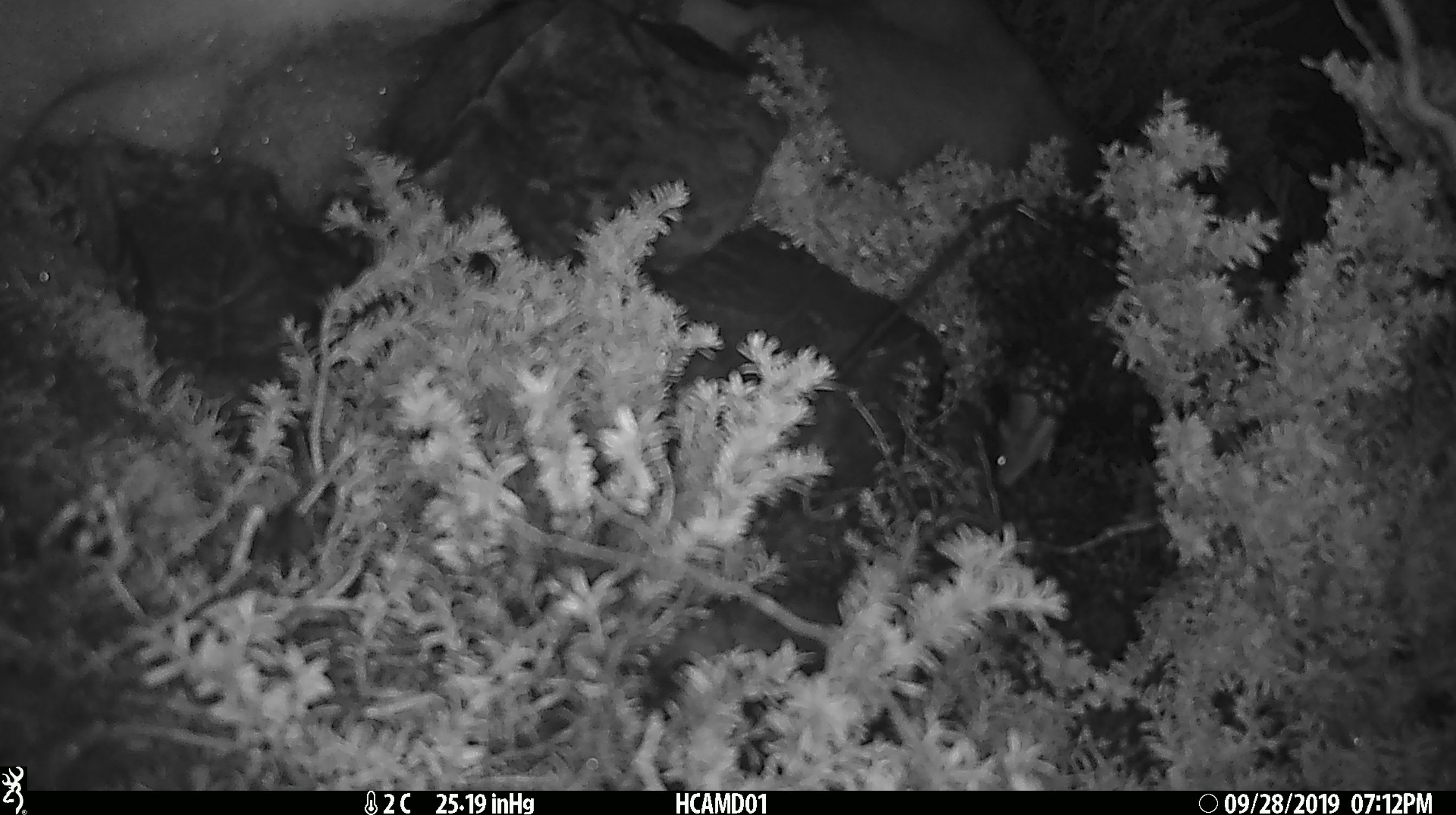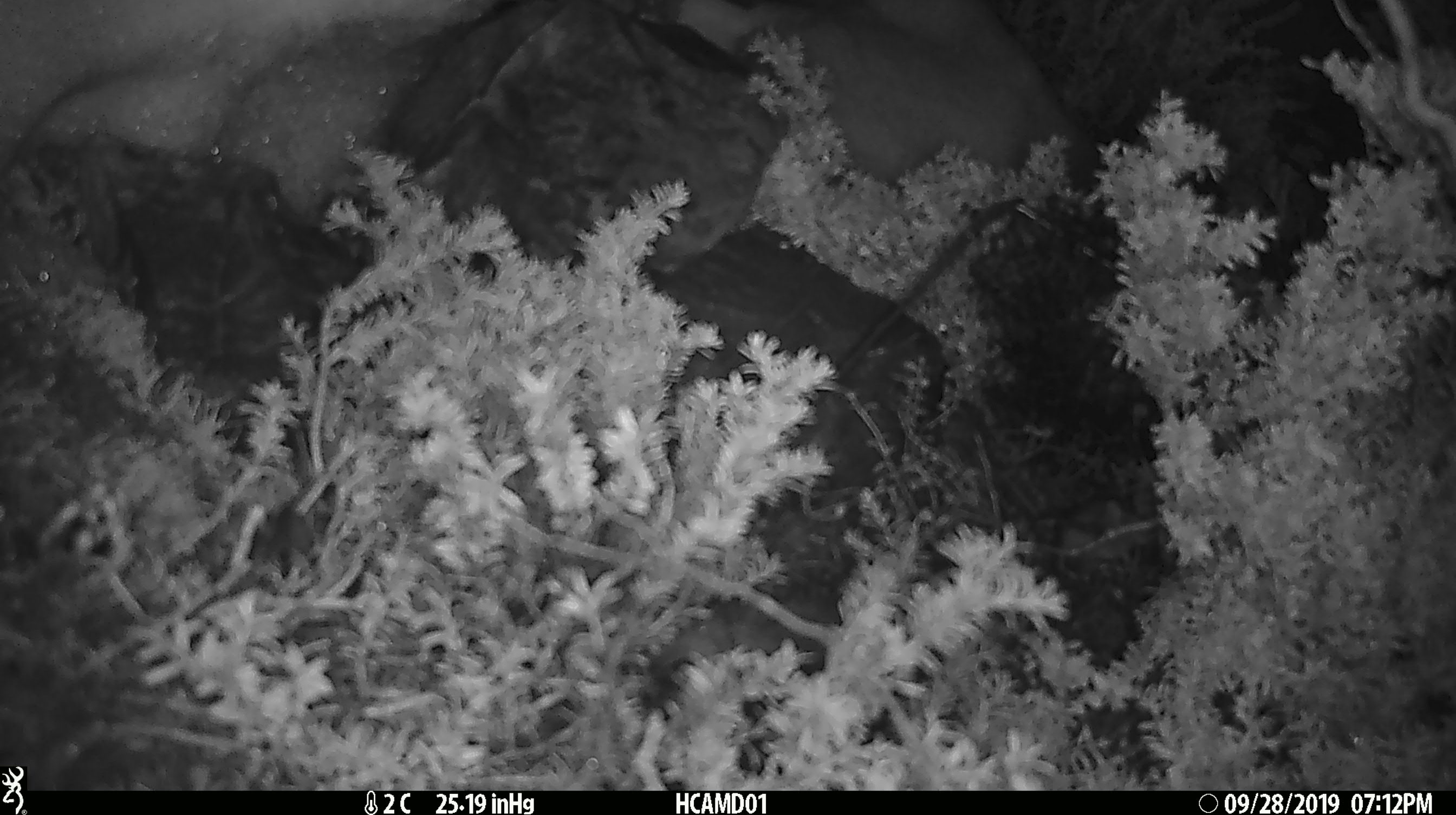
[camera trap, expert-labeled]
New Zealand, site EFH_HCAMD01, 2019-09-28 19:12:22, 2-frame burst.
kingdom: Animalia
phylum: Chordata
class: Mammalia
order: Rodentia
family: Muridae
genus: Mus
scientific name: Mus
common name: mouse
Mouse (Mus).